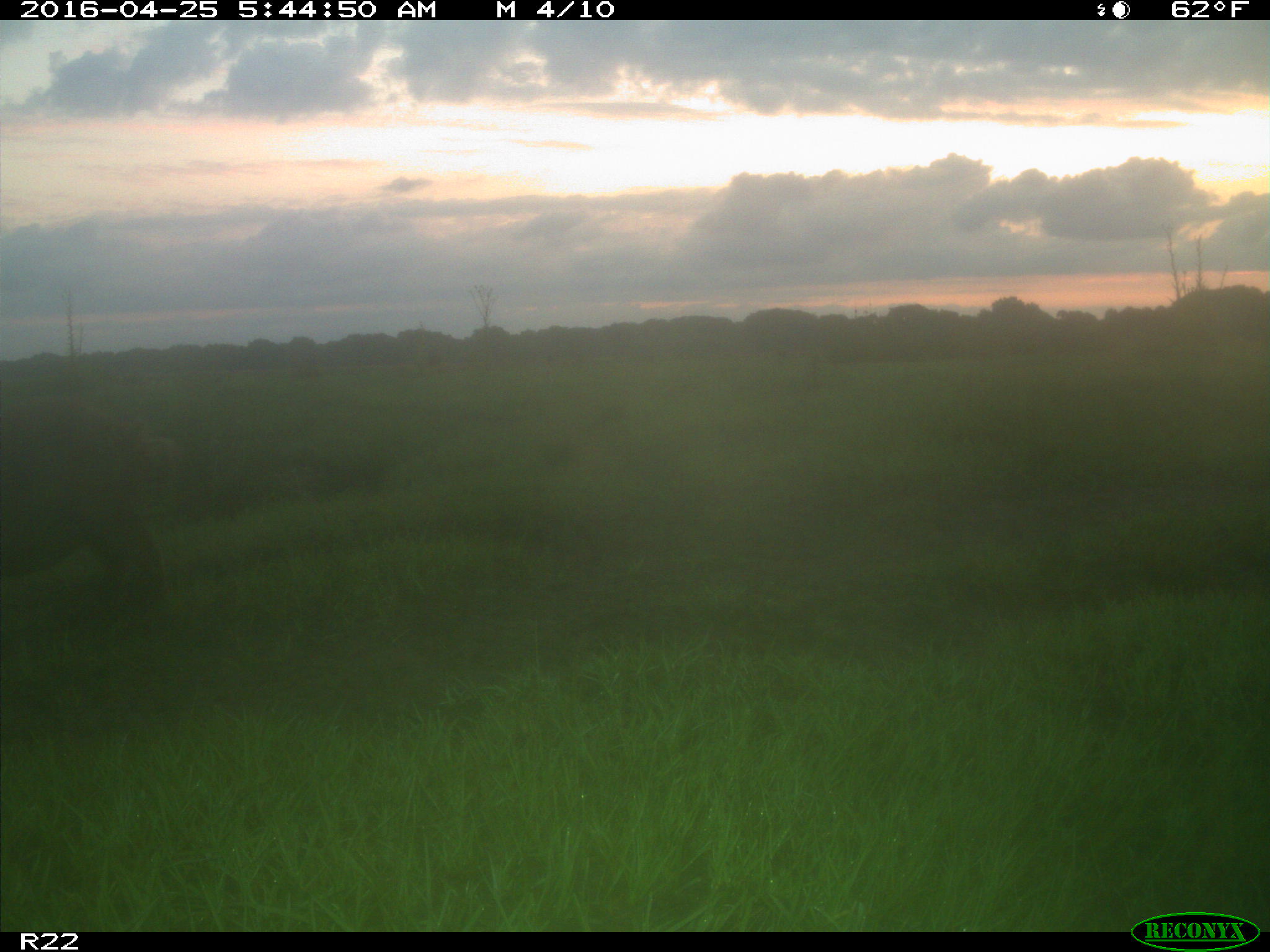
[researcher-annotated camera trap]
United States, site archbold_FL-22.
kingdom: Animalia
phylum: Chordata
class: Mammalia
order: Artiodactyla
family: Suidae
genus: Sus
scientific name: Sus scrofa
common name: wild boar